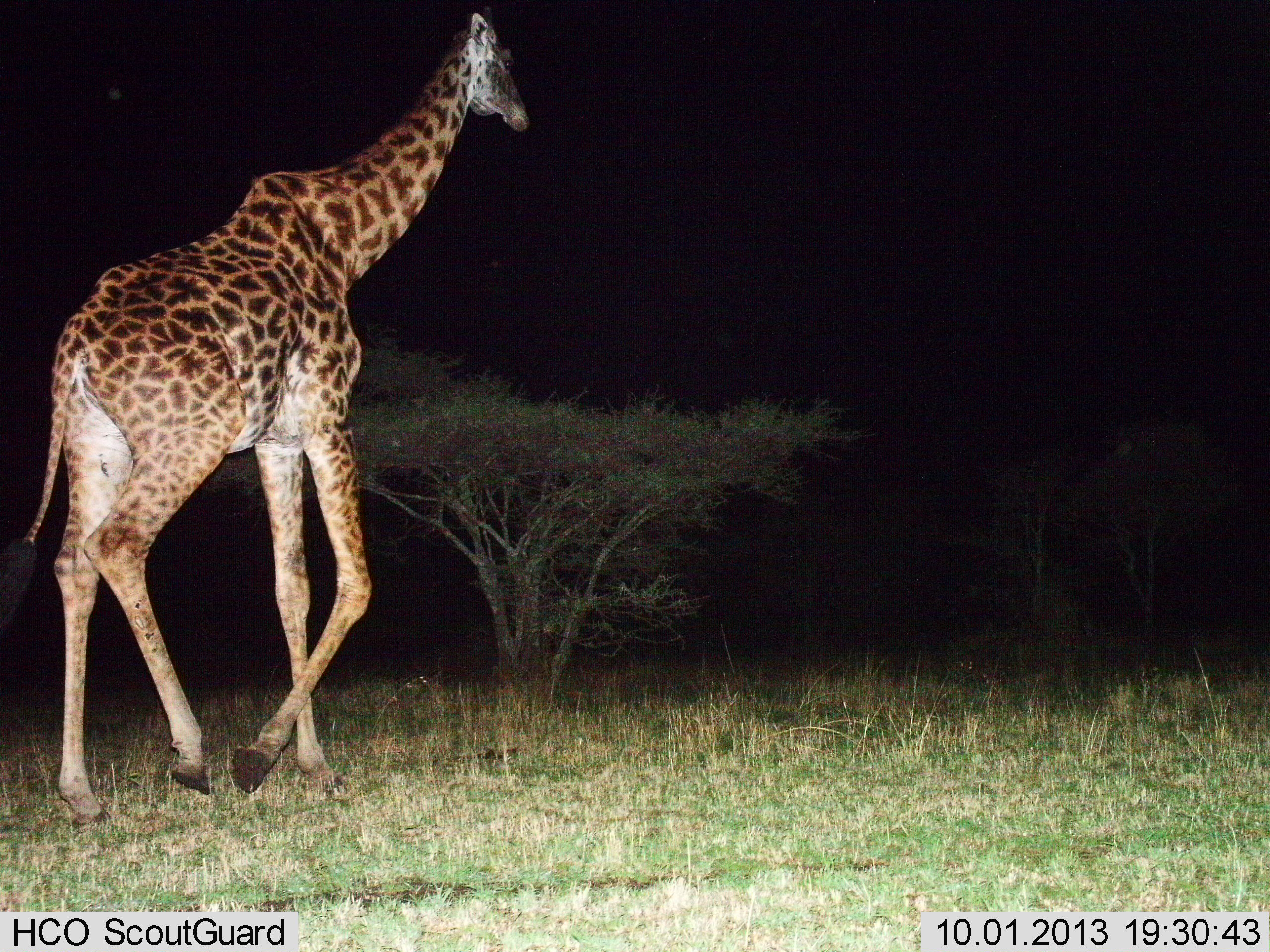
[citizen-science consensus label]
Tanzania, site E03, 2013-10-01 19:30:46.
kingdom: Animalia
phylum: Chordata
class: Mammalia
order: Artiodactyla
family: Giraffidae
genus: Giraffa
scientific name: Giraffa camelopardalis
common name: giraffe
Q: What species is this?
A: Giraffe (Giraffa camelopardalis).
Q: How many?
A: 1.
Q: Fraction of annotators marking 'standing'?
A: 8%.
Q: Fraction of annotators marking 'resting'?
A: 0%.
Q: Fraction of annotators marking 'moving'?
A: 92%.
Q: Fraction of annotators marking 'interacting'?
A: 0%.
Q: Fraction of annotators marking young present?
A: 0%.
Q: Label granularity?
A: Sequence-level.